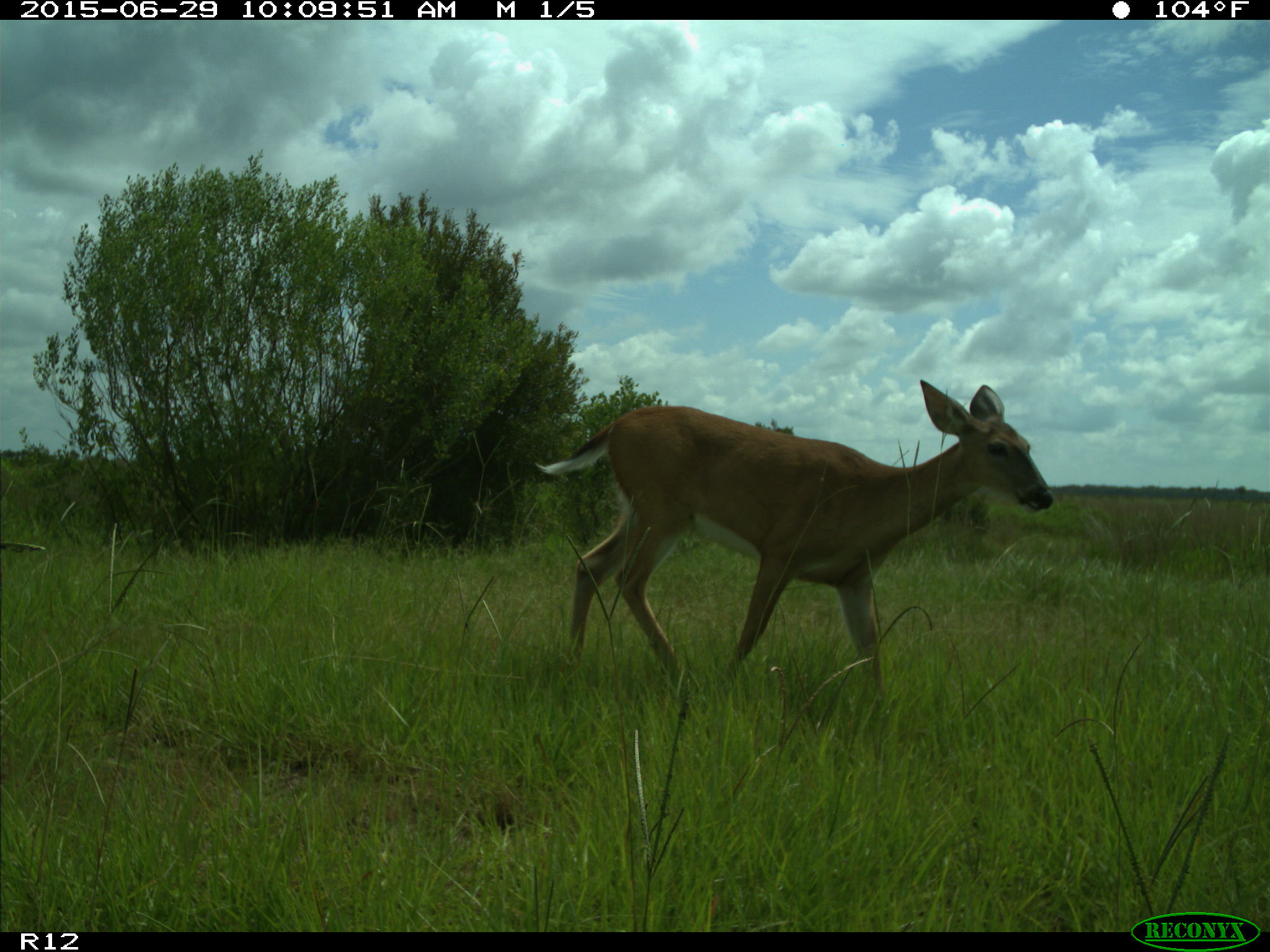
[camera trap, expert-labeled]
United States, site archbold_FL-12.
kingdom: Animalia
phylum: Chordata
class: Mammalia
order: Artiodactyla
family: Cervidae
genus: Odocoileus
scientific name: Odocoileus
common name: deer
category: unidentified deer